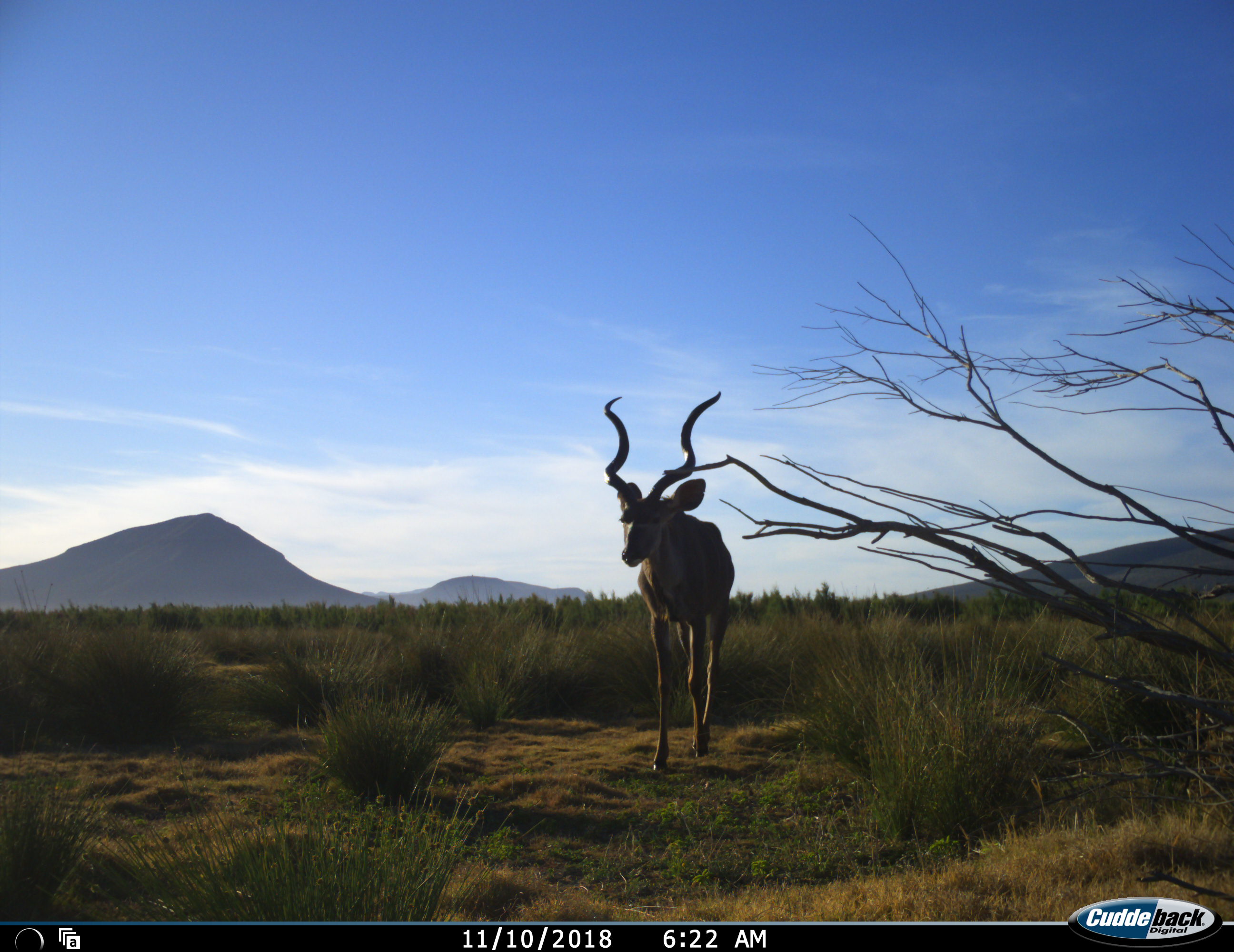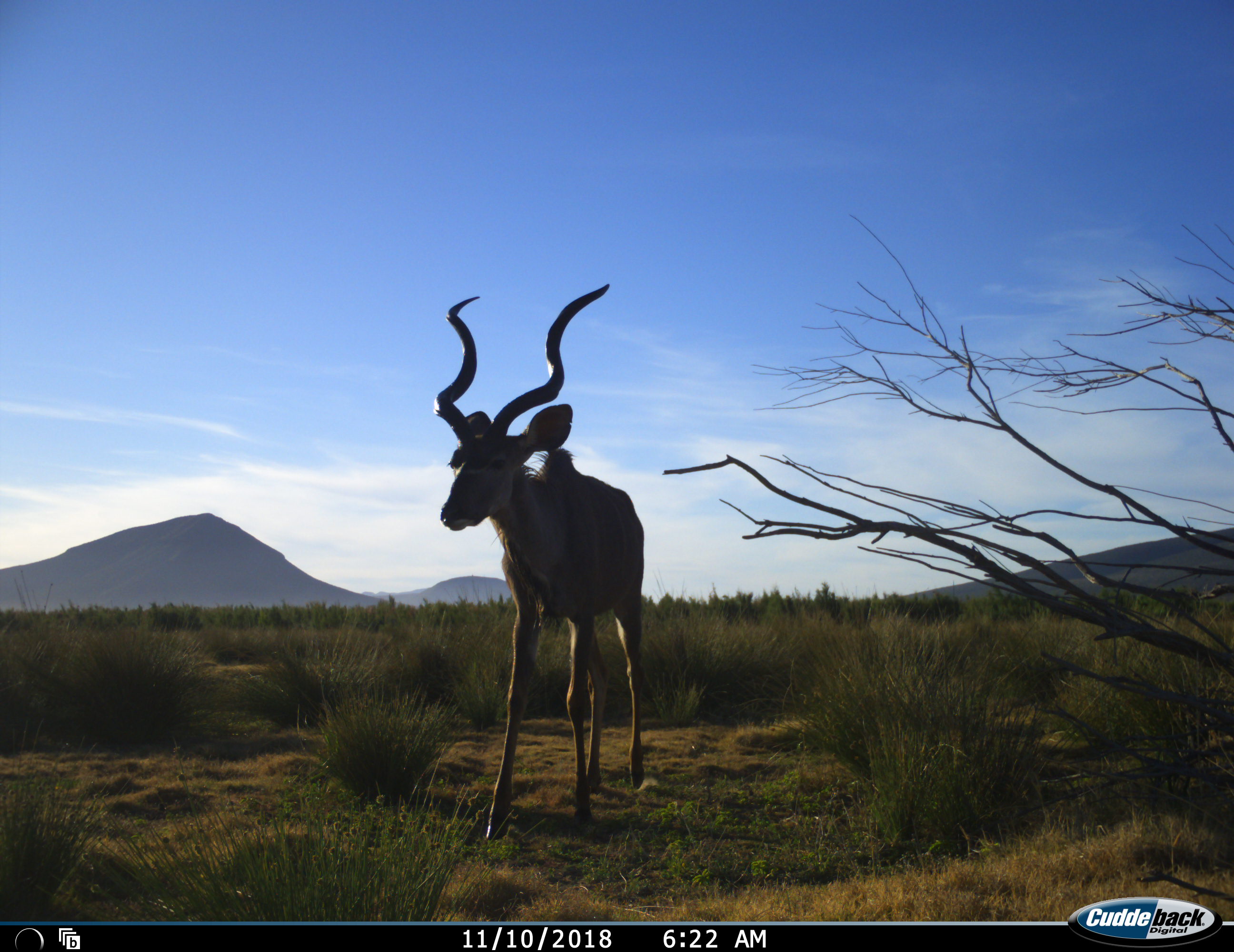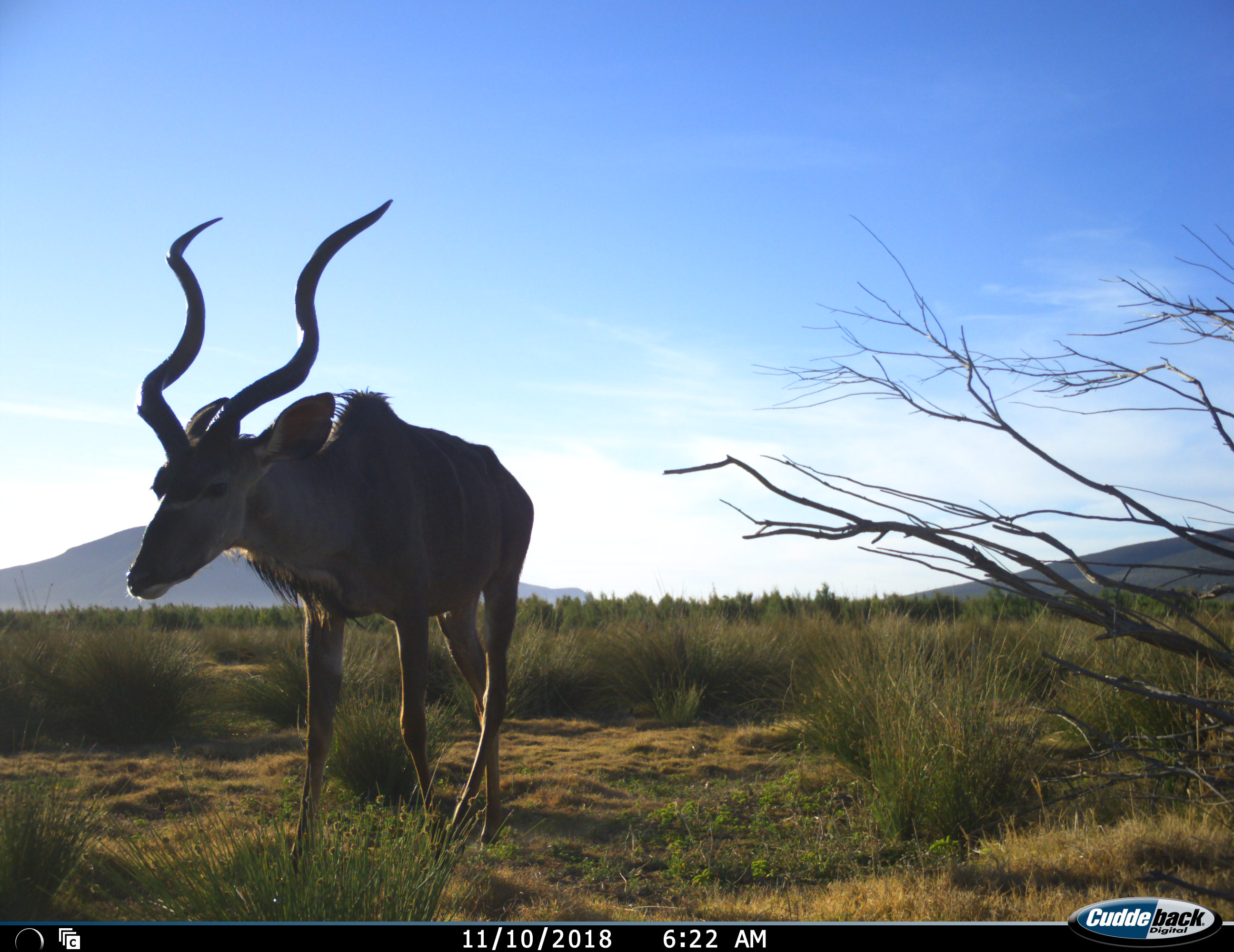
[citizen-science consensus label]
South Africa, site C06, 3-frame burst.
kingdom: Animalia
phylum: Chordata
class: Mammalia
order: Artiodactyla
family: Bovidae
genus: Tragelaphus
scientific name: Tragelaphus strepsiceros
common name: greater kudu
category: kudu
Kudu (greater kudu) (Tragelaphus strepsiceros), count 1. Behavior (volunteer vote fractions): standing 0%, resting 0%, moving 100%, interacting 0%. Young present (vote fraction): 0%. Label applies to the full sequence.